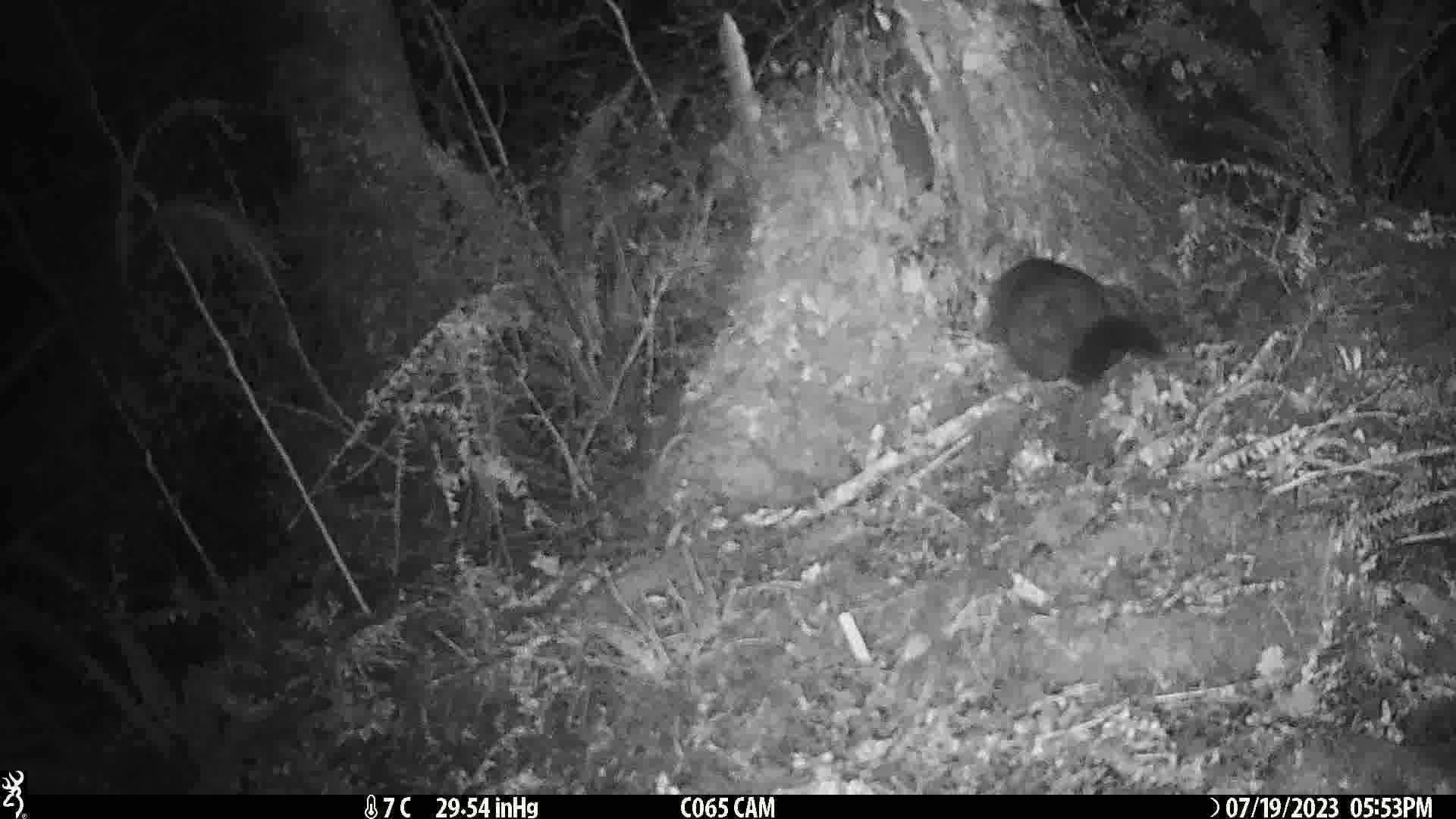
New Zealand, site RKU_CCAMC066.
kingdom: Animalia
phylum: Chordata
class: Mammalia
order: Diprotodontia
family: Phalangeridae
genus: Trichosurus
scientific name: Trichosurus vulpecula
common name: common brushtail possum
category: possum